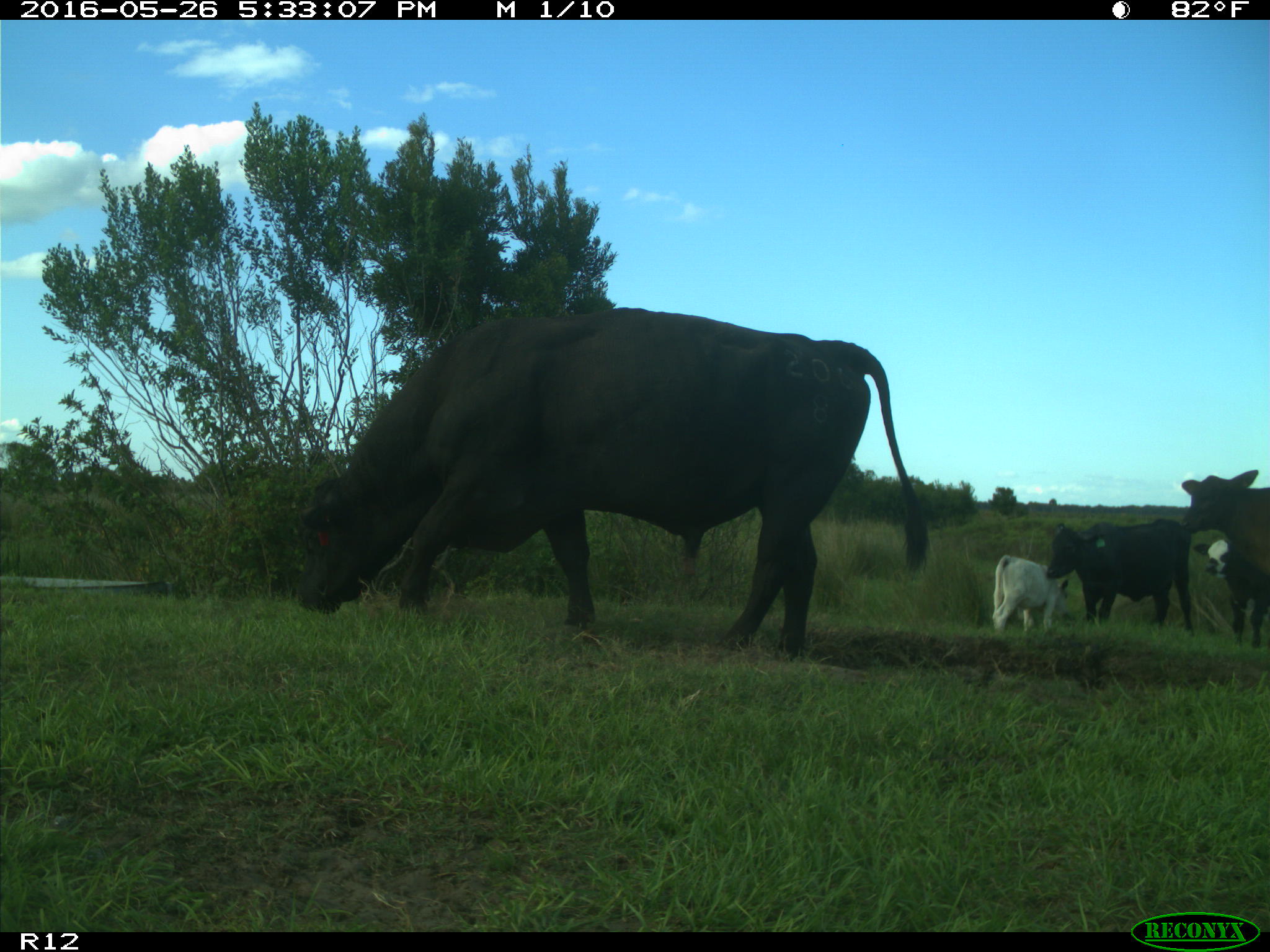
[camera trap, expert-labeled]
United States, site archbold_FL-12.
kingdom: Animalia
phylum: Chordata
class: Mammalia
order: Artiodactyla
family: Bovidae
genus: Bos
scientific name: Bos taurus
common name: domestic cow